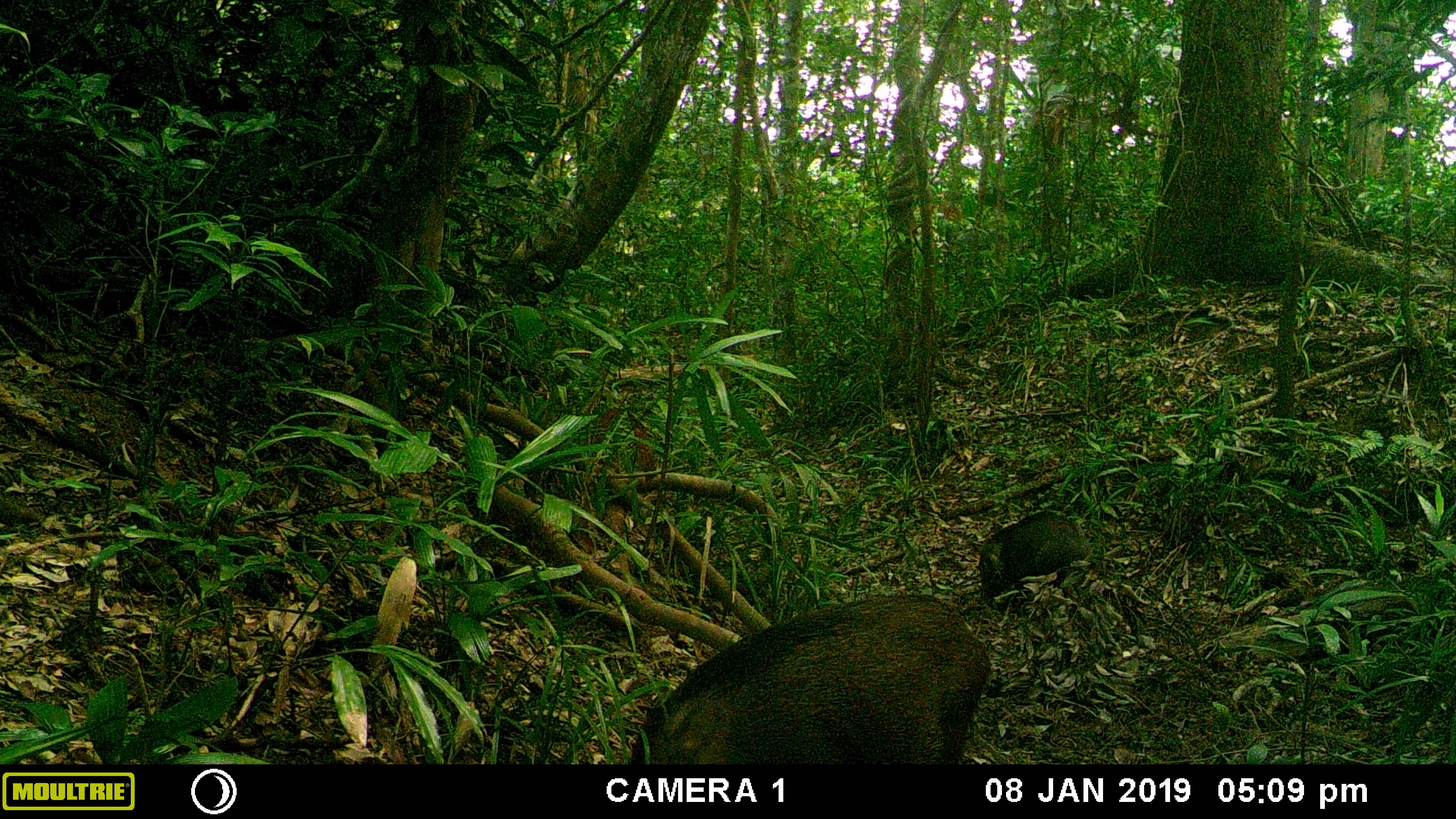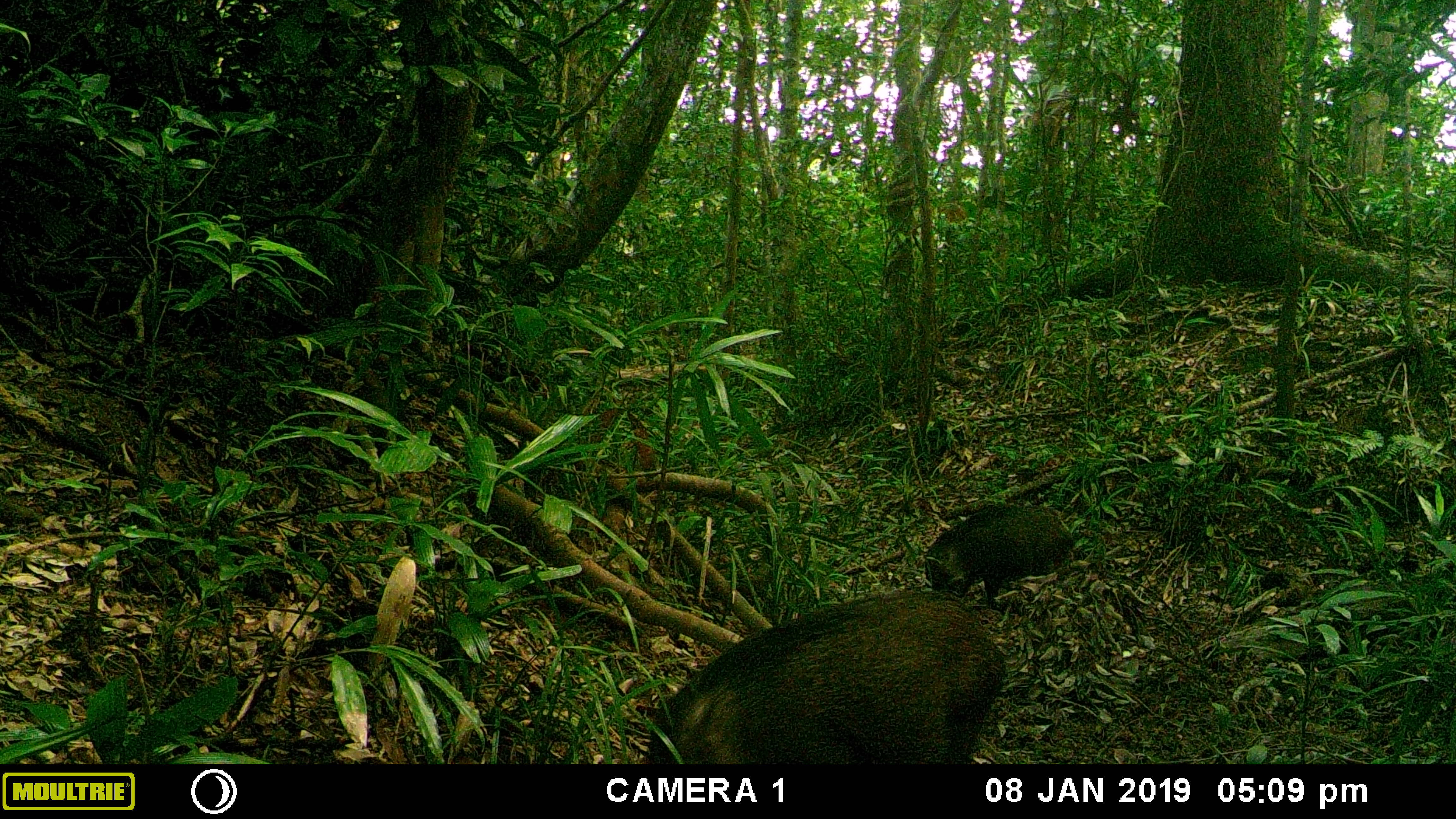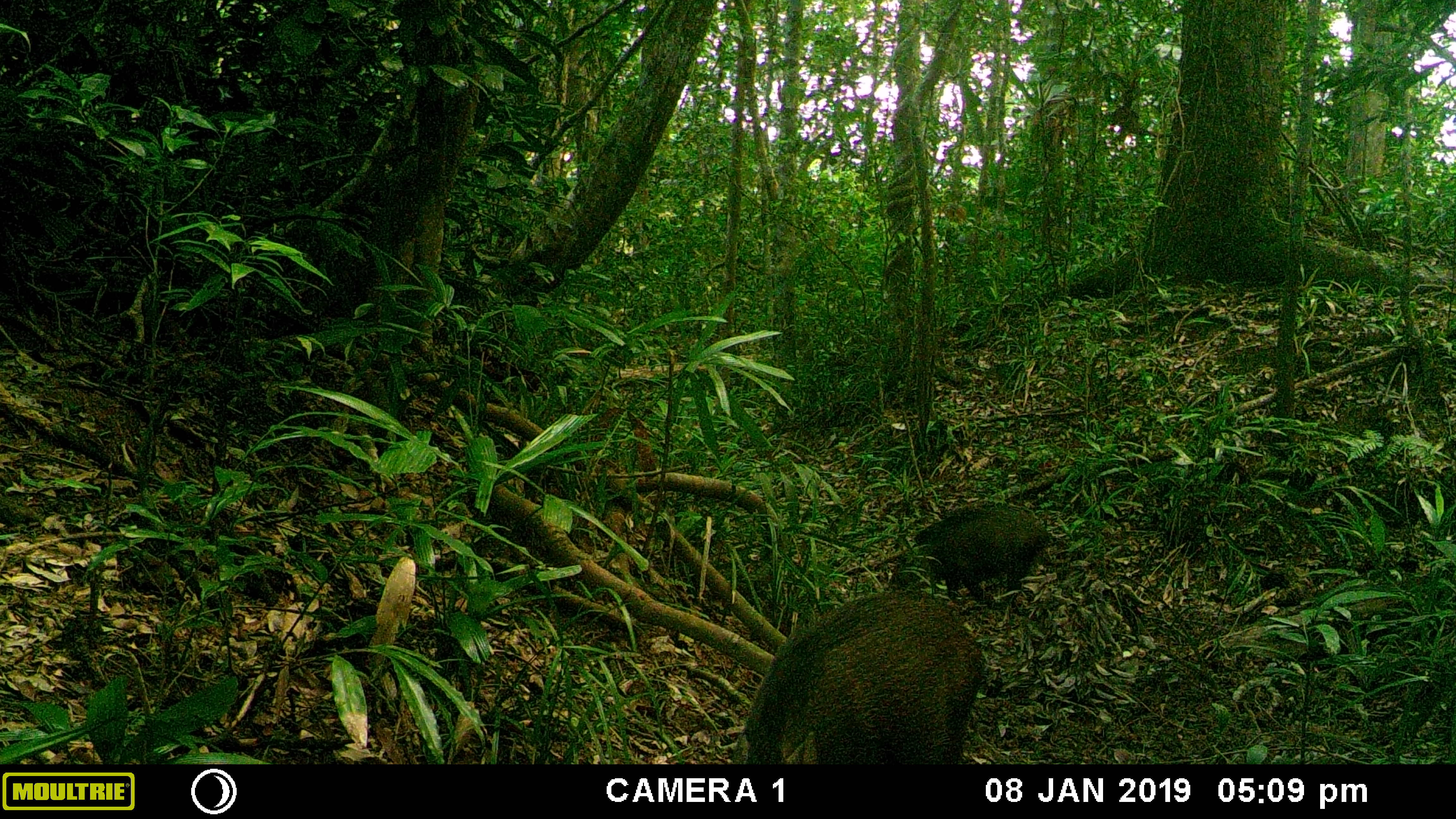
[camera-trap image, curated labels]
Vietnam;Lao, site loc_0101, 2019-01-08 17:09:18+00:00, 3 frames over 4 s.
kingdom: Animalia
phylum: Chordata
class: Mammalia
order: Artiodactyla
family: Suidae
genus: Sus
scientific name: Sus scrofa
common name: eurasian wild pig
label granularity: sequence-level